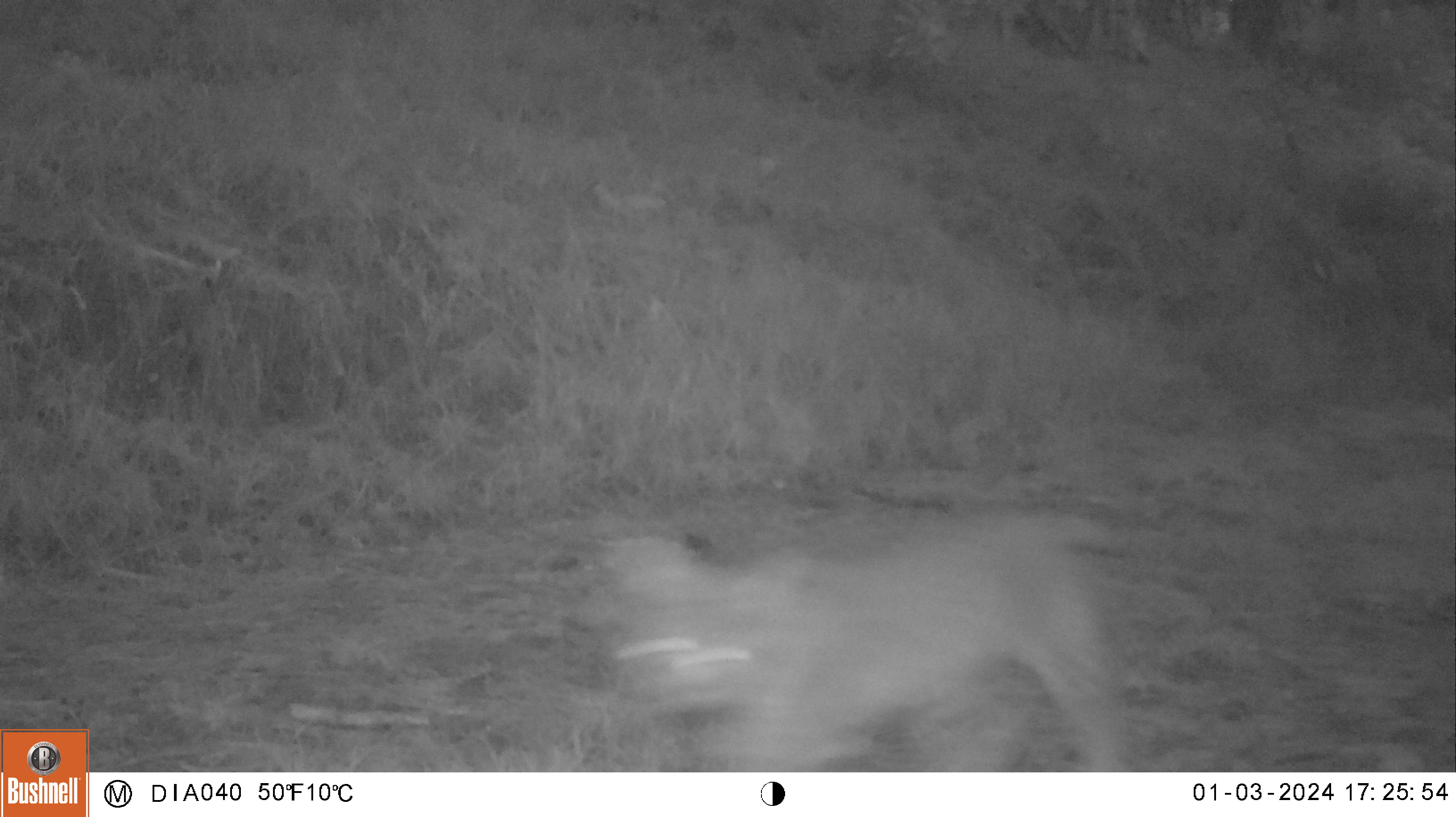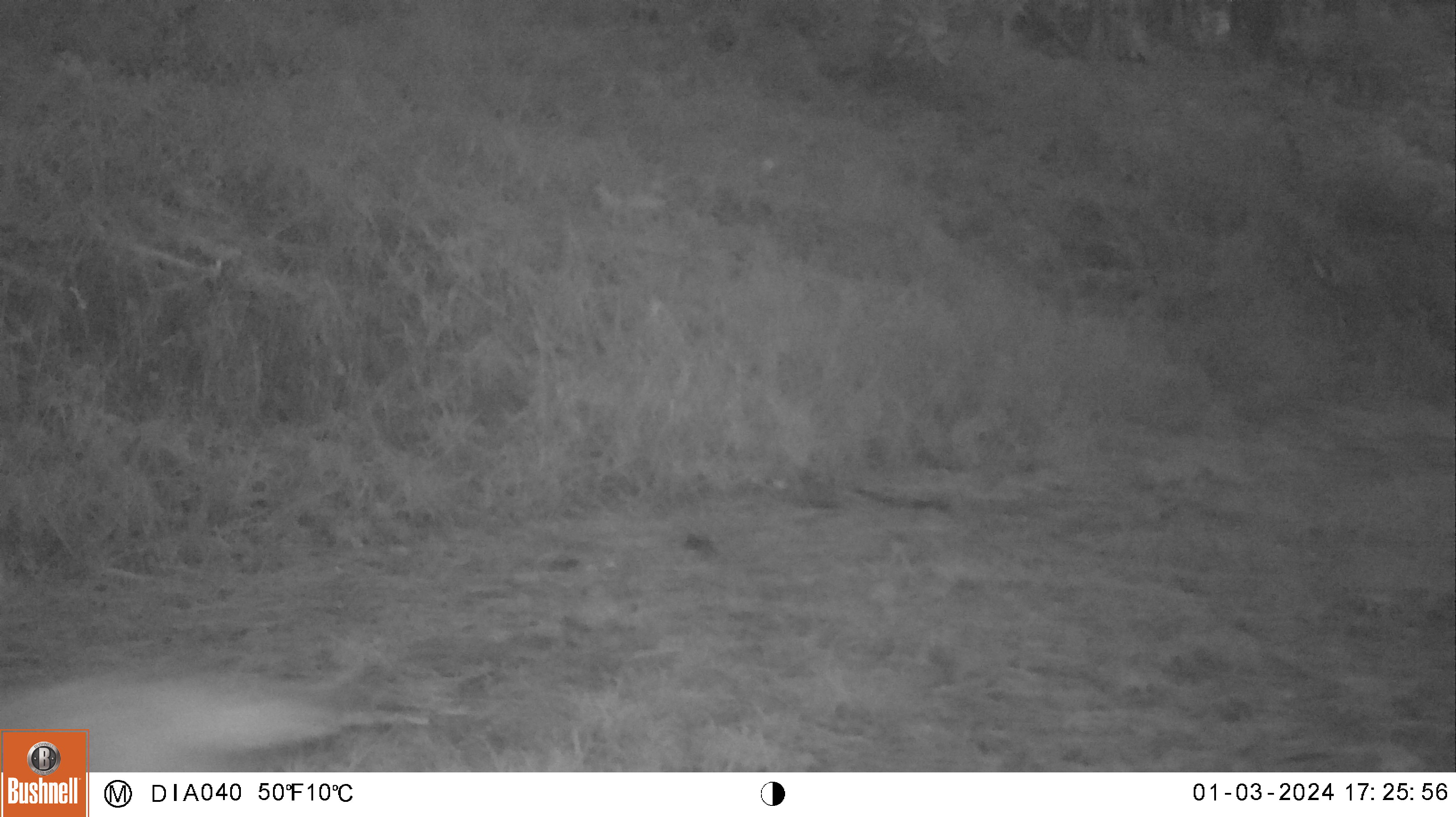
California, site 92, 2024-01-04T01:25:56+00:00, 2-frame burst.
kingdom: Animalia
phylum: Chordata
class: Mammalia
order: Carnivora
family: Felidae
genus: Lynx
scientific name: Lynx rufus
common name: bobcat